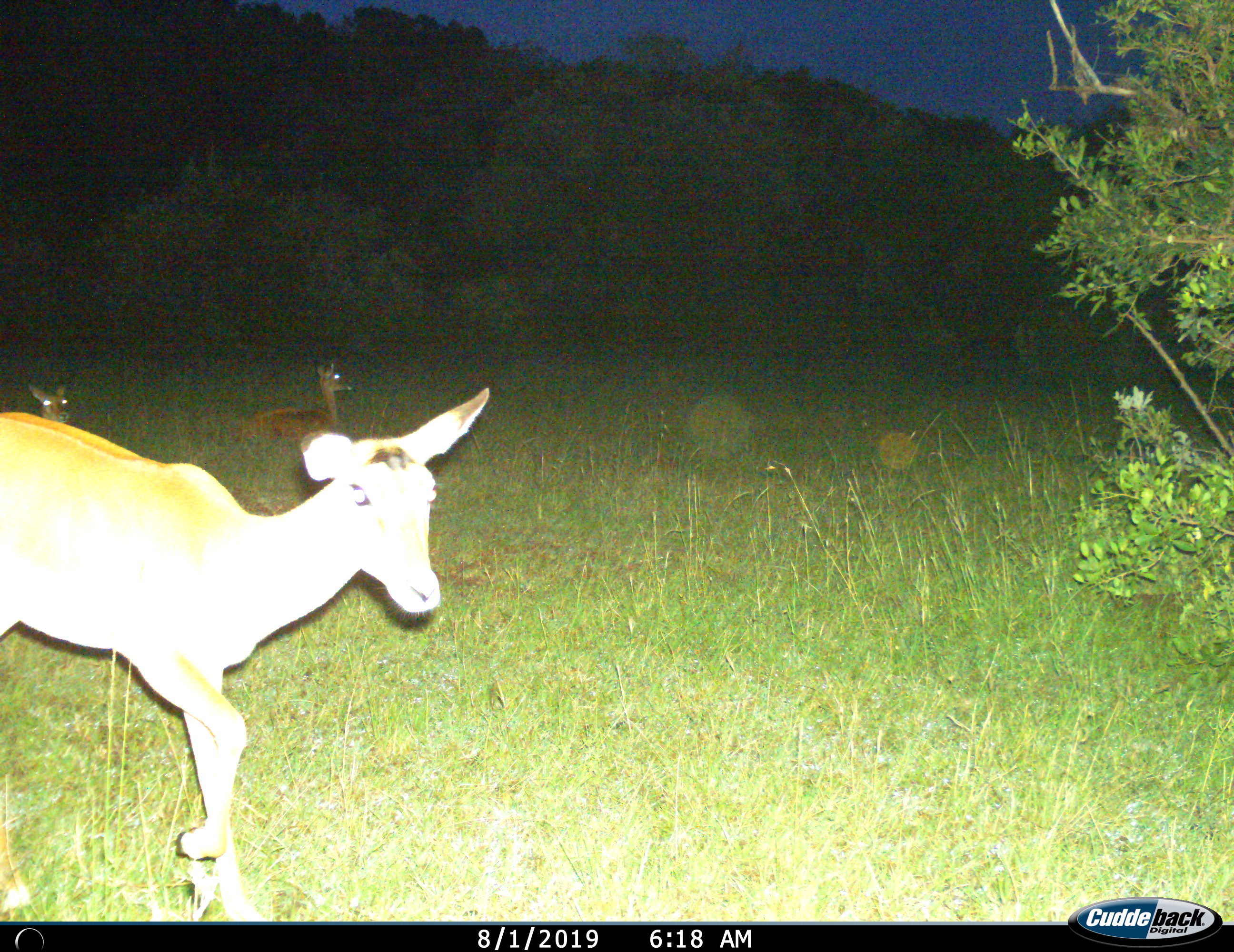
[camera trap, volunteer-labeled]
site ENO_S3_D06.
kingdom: Animalia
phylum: Chordata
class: Mammalia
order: Artiodactyla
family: Bovidae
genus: Aepyceros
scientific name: Aepyceros melampus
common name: impala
Impala (Aepyceros melampus), count 3. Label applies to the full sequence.